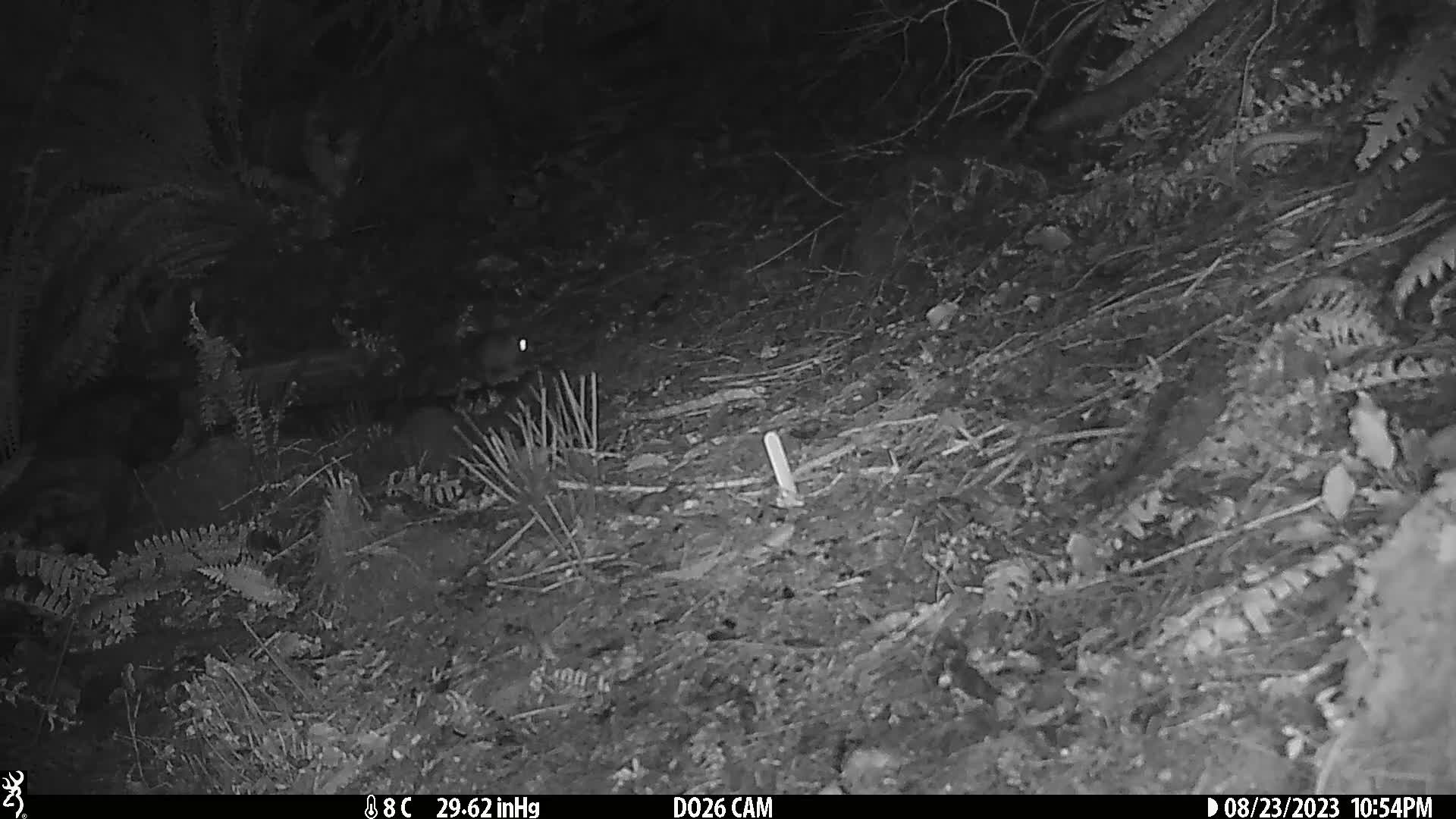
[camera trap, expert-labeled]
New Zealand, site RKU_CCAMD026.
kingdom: Animalia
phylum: Chordata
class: Mammalia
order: Rodentia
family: Muridae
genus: Rattus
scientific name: Rattus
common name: rat